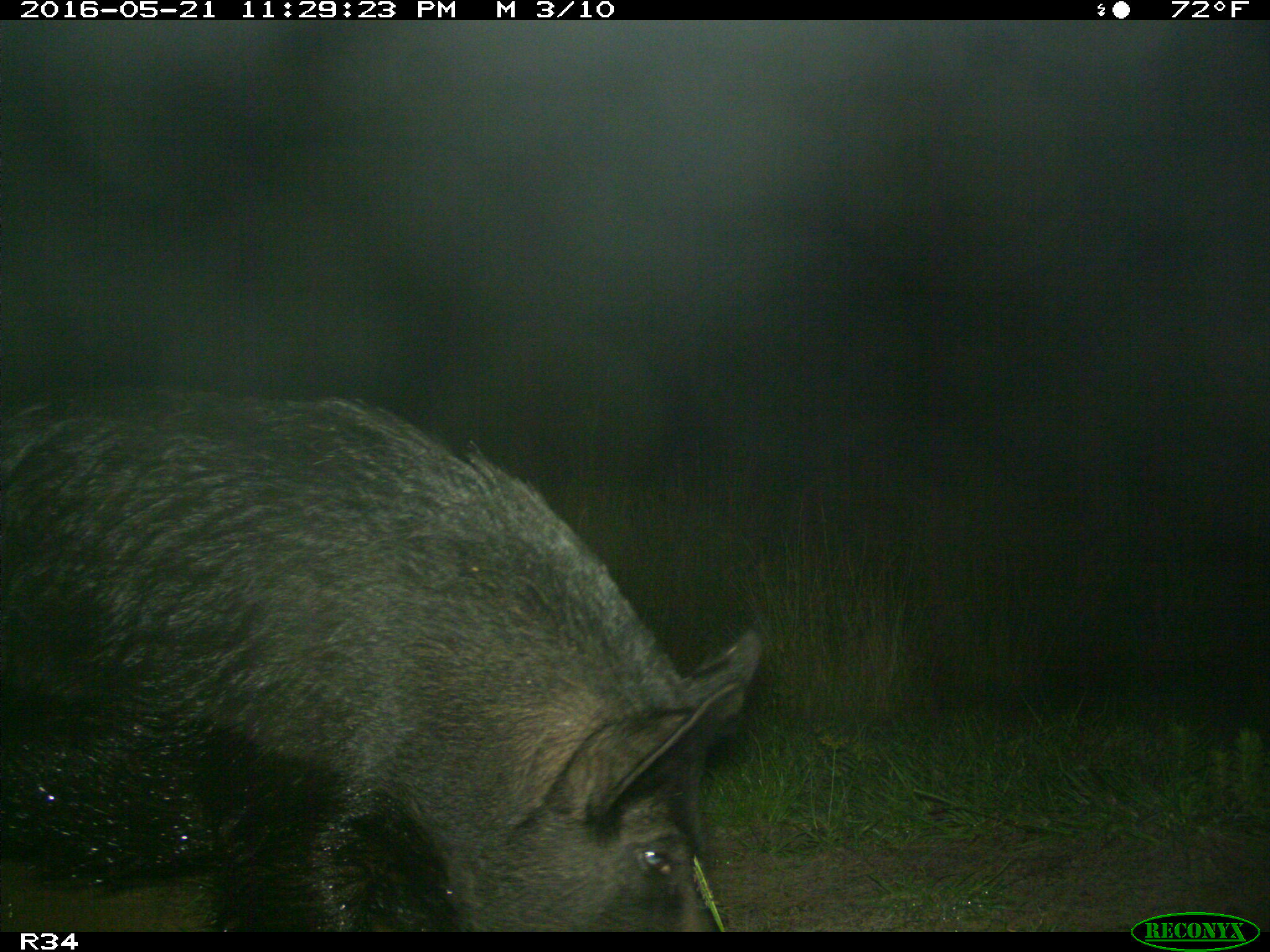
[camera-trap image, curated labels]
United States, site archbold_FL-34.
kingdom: Animalia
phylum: Chordata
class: Mammalia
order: Artiodactyla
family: Suidae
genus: Sus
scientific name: Sus scrofa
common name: wild boar